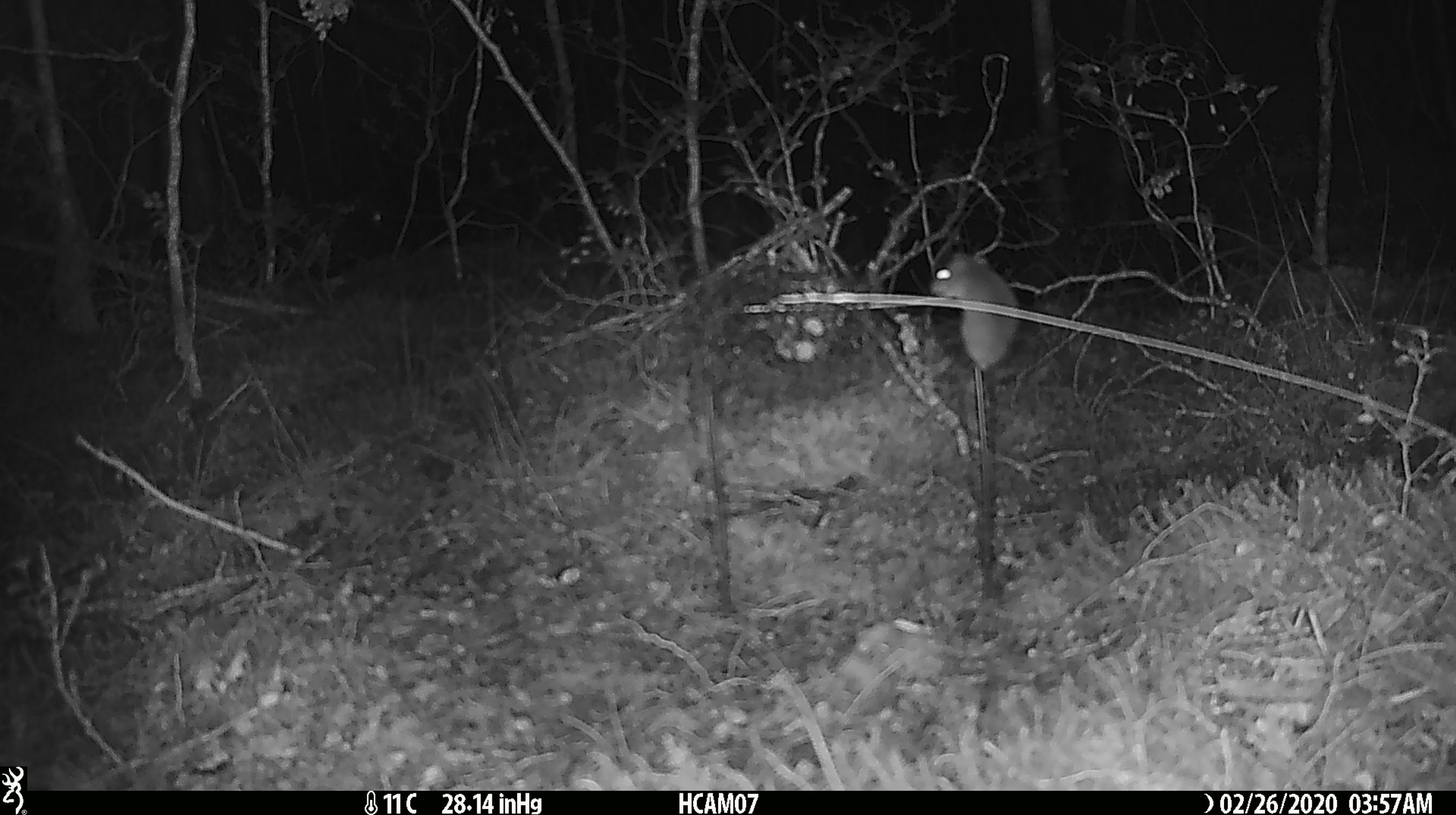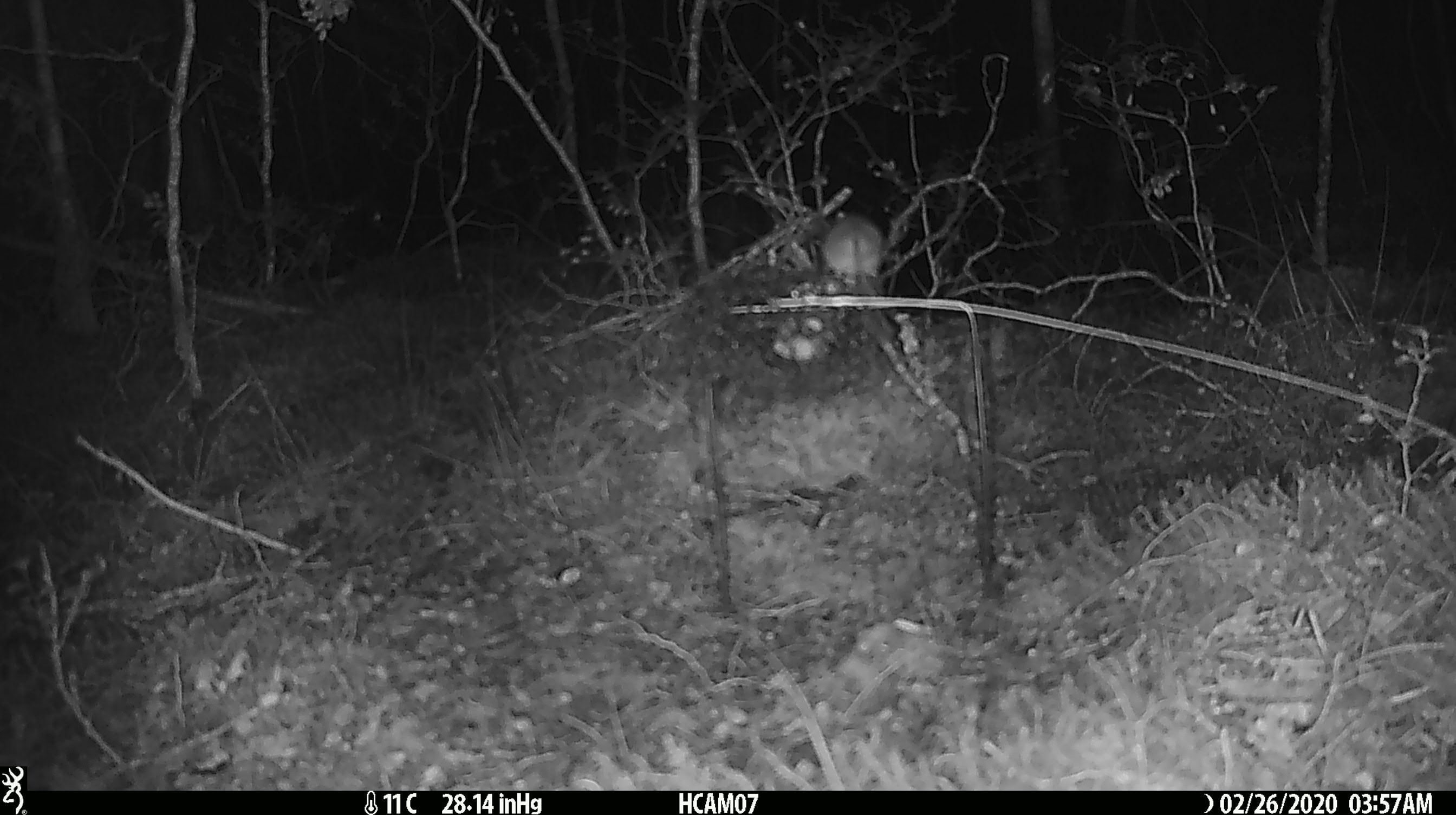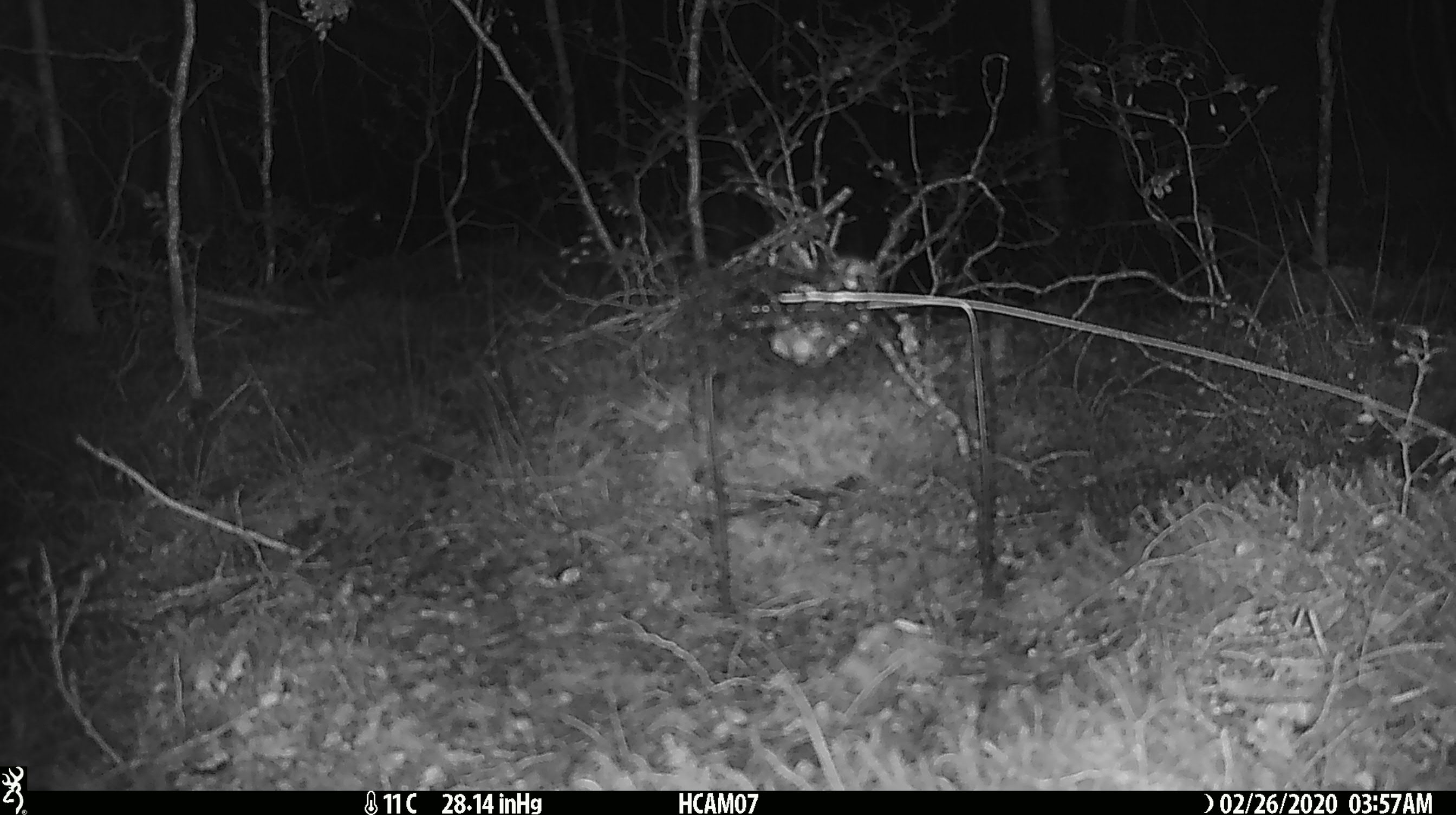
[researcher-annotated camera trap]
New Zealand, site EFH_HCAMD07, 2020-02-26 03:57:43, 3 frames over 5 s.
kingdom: Animalia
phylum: Chordata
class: Mammalia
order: Rodentia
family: Muridae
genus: Mus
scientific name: Mus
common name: mouse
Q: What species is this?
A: Mouse (Mus).